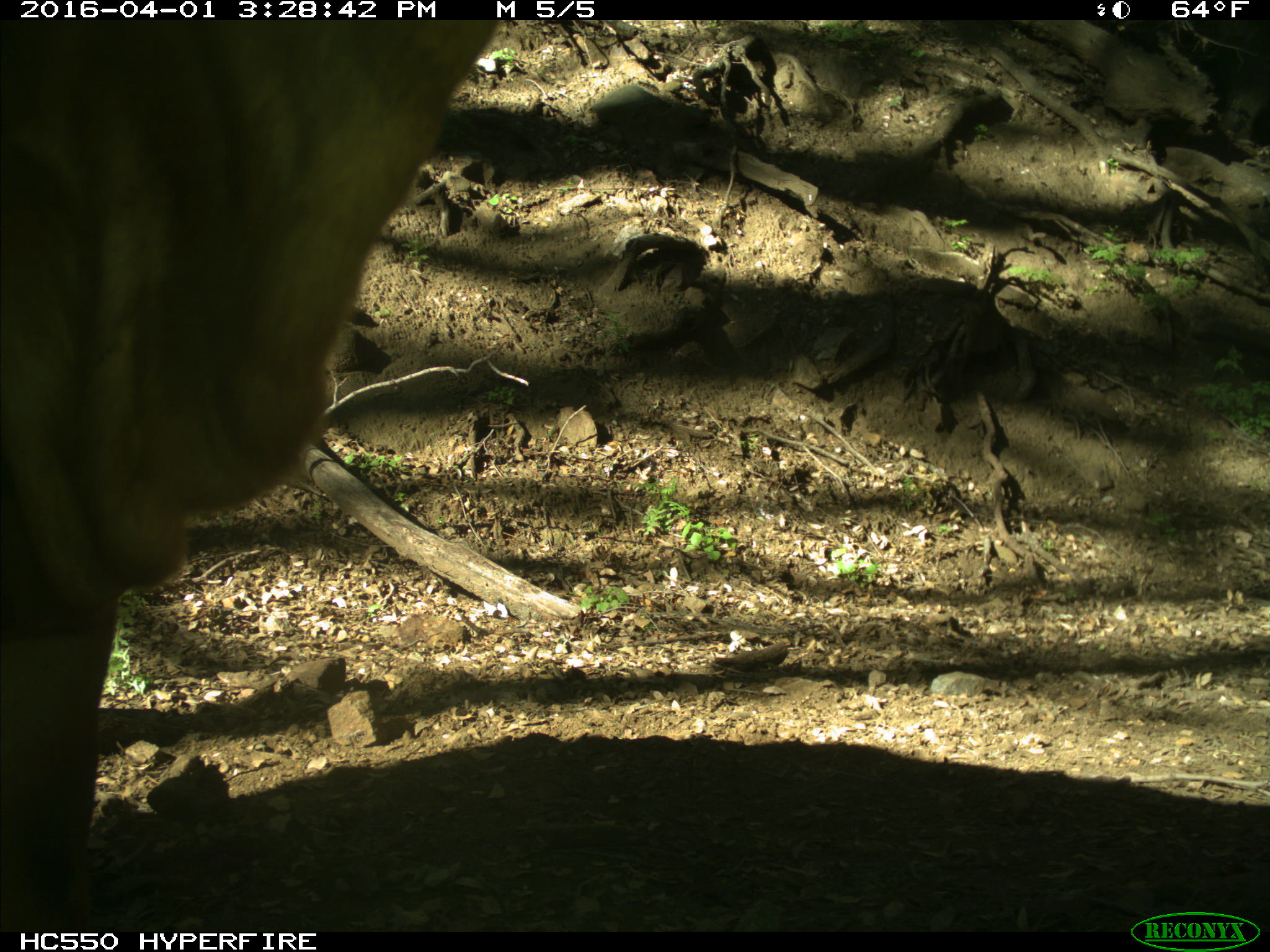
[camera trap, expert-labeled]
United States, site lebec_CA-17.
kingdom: Animalia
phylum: Chordata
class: Mammalia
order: Artiodactyla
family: Bovidae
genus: Bos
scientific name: Bos taurus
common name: domestic cow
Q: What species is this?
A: Bos taurus (domestic cow).